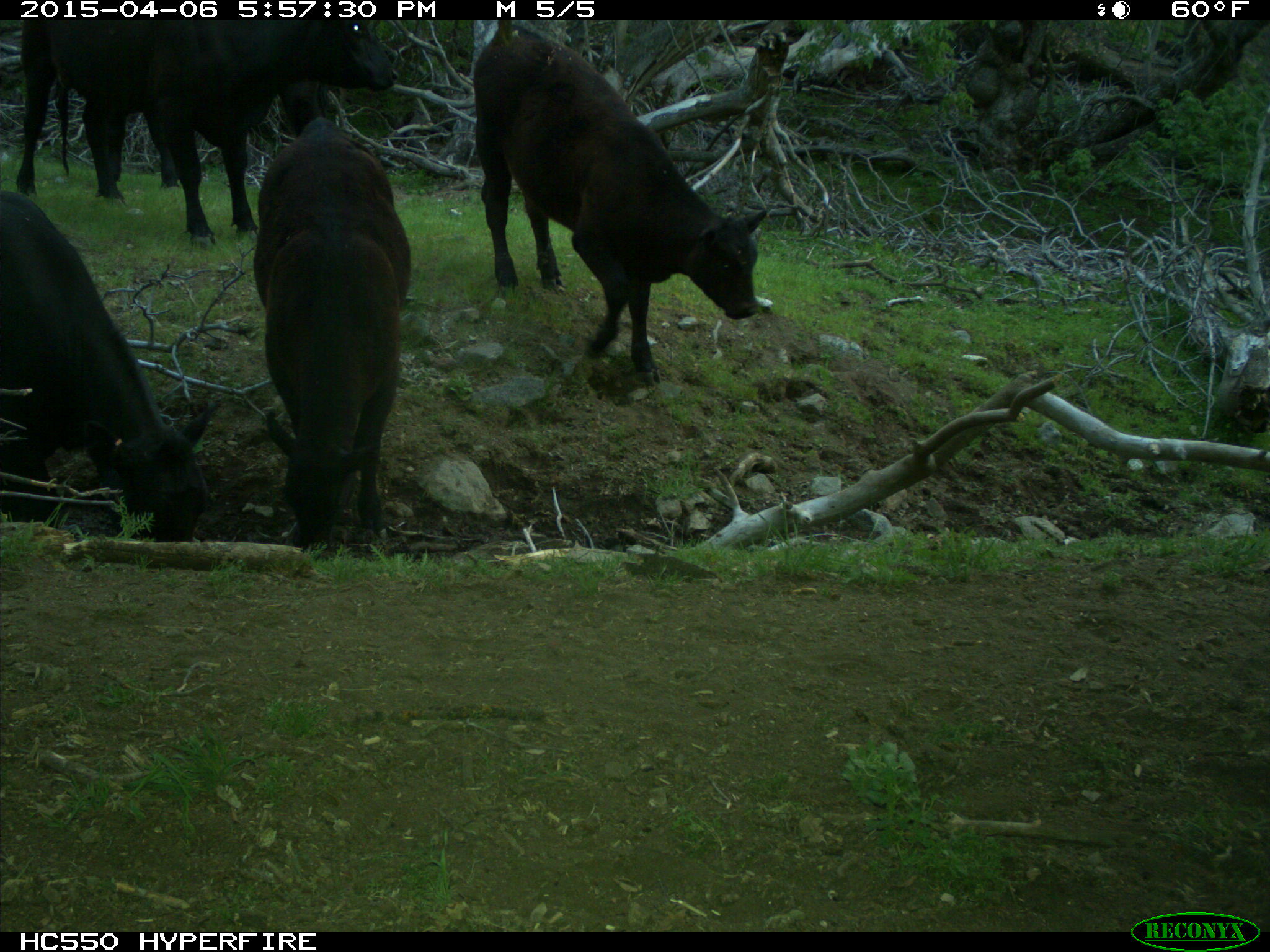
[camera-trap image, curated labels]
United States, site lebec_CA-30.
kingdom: Animalia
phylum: Chordata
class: Mammalia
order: Artiodactyla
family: Bovidae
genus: Bos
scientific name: Bos taurus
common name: domestic cow